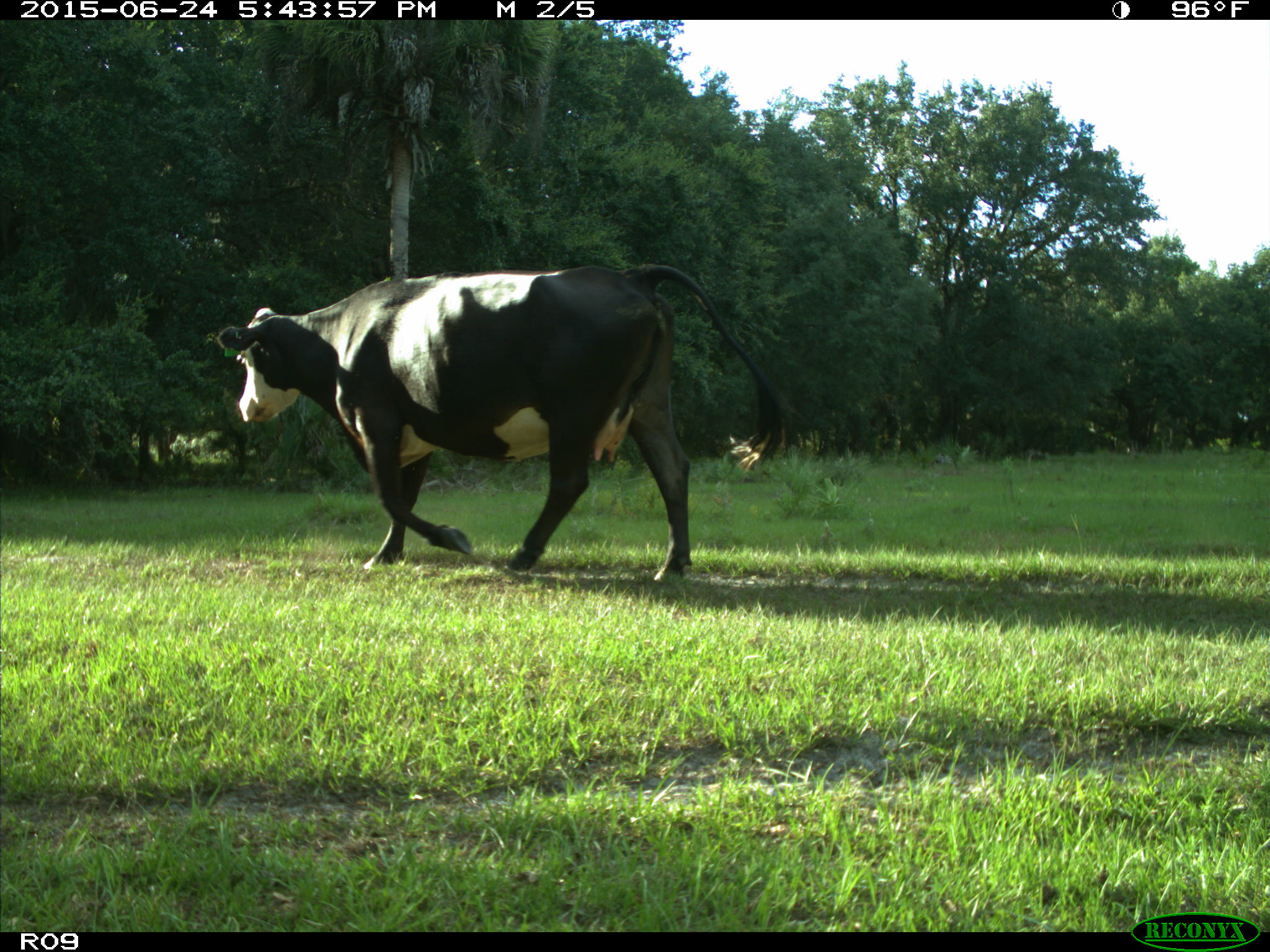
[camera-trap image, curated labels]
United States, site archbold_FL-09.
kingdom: Animalia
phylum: Chordata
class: Mammalia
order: Artiodactyla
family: Bovidae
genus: Bos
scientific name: Bos taurus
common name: domestic cow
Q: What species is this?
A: Bos taurus (domestic cow).